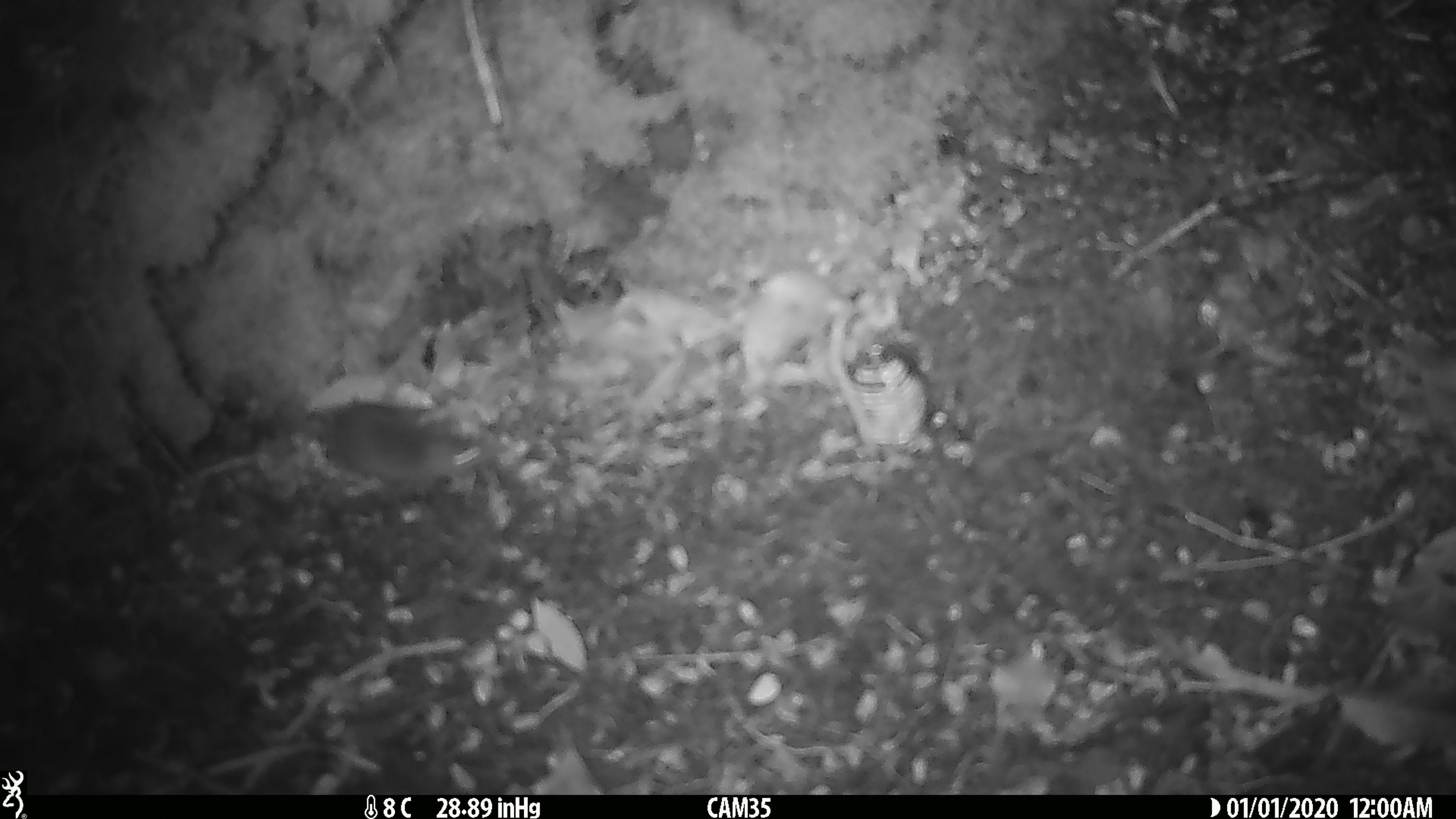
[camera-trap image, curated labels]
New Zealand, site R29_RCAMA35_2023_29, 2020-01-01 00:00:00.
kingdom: Animalia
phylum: Chordata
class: Mammalia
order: Rodentia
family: Muridae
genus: Mus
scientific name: Mus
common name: mouse